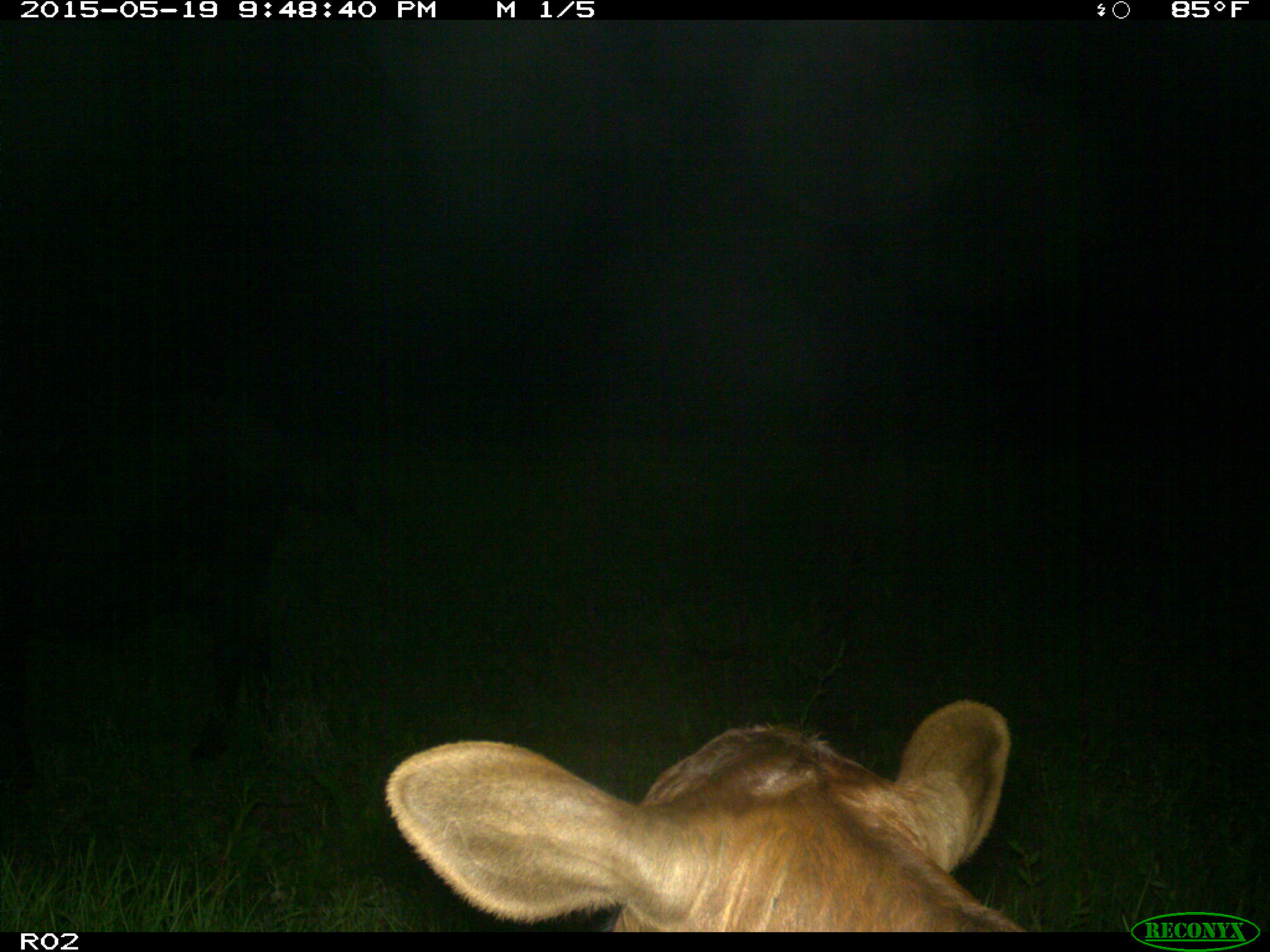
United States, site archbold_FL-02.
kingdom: Animalia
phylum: Chordata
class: Mammalia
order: Artiodactyla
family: Bovidae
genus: Bos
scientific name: Bos taurus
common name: domestic cow